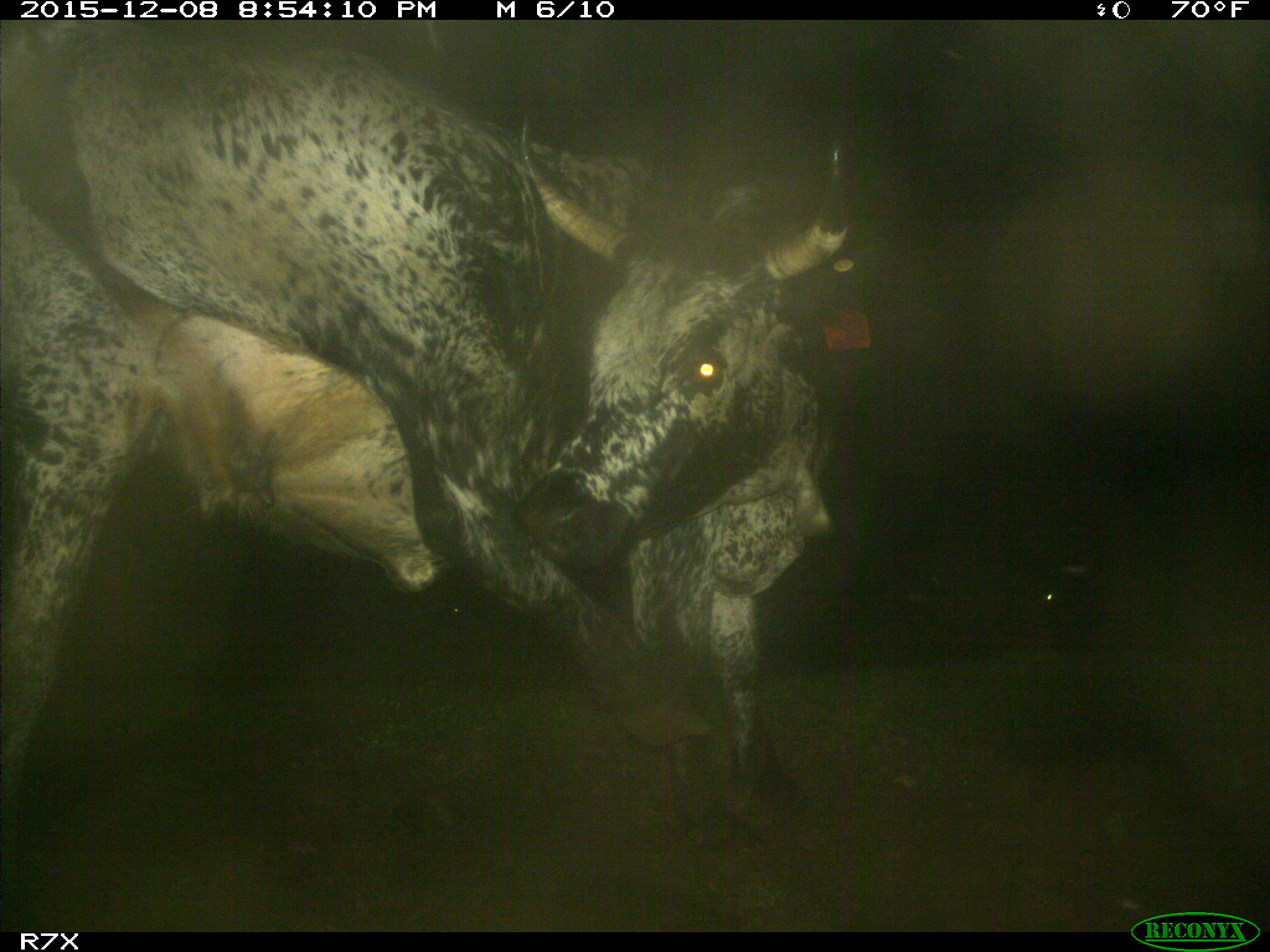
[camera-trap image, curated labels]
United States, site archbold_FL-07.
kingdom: Animalia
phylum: Chordata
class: Mammalia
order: Artiodactyla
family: Bovidae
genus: Bos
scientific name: Bos taurus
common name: domestic cow